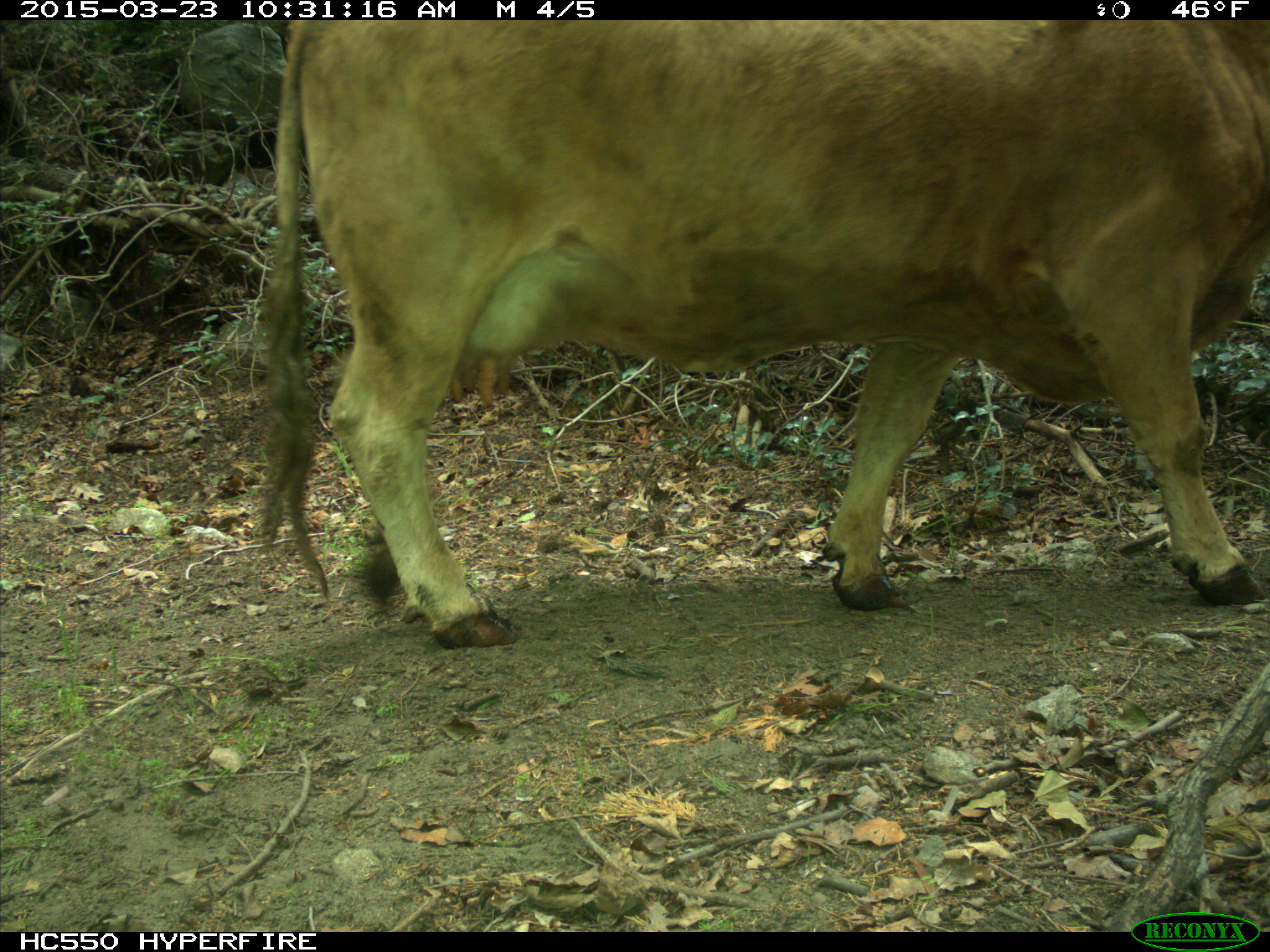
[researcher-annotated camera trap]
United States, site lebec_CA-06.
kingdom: Animalia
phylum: Chordata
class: Mammalia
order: Artiodactyla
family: Bovidae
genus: Bos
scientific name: Bos taurus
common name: domestic cow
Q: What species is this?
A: Bos taurus (domestic cow).